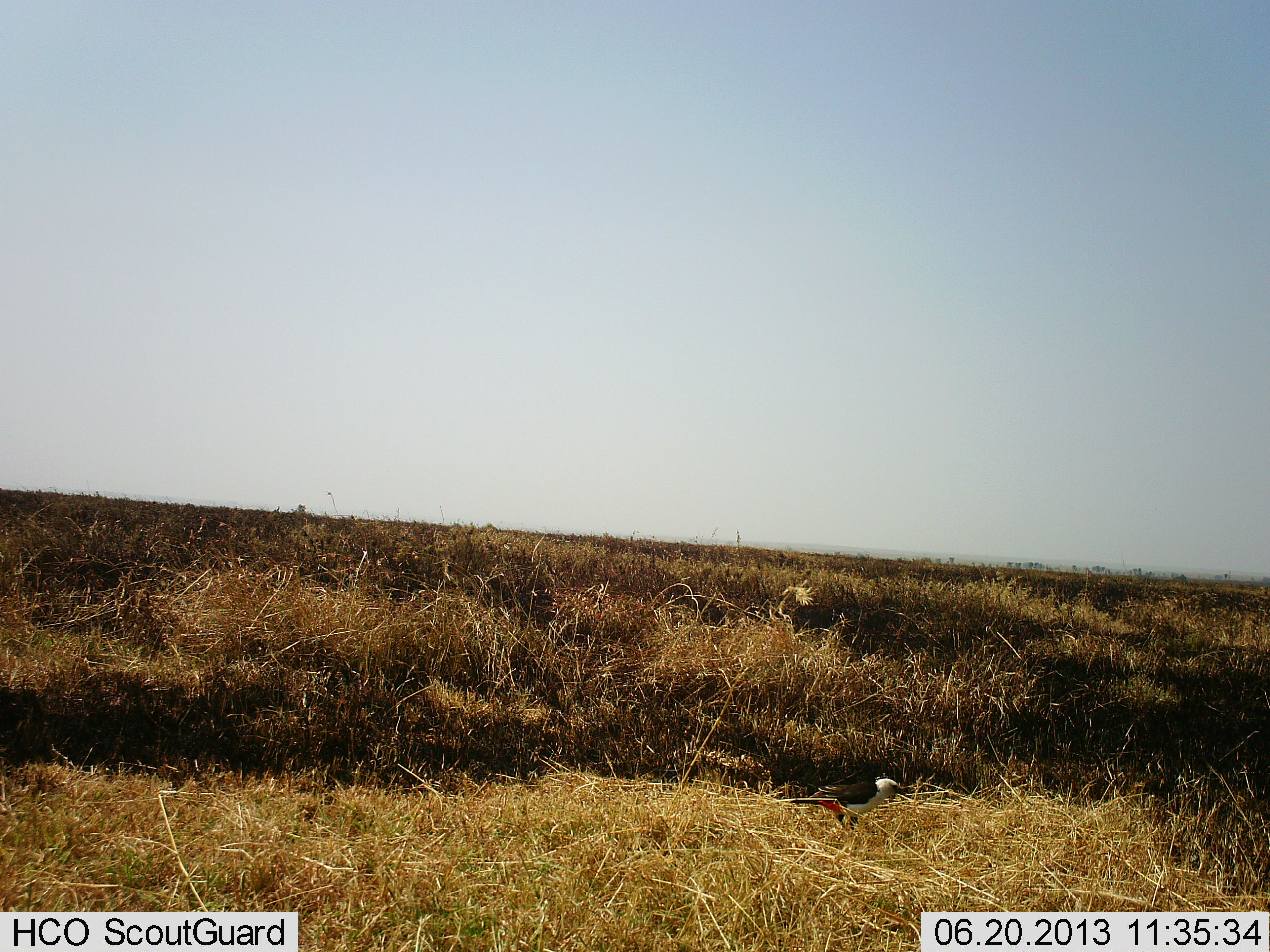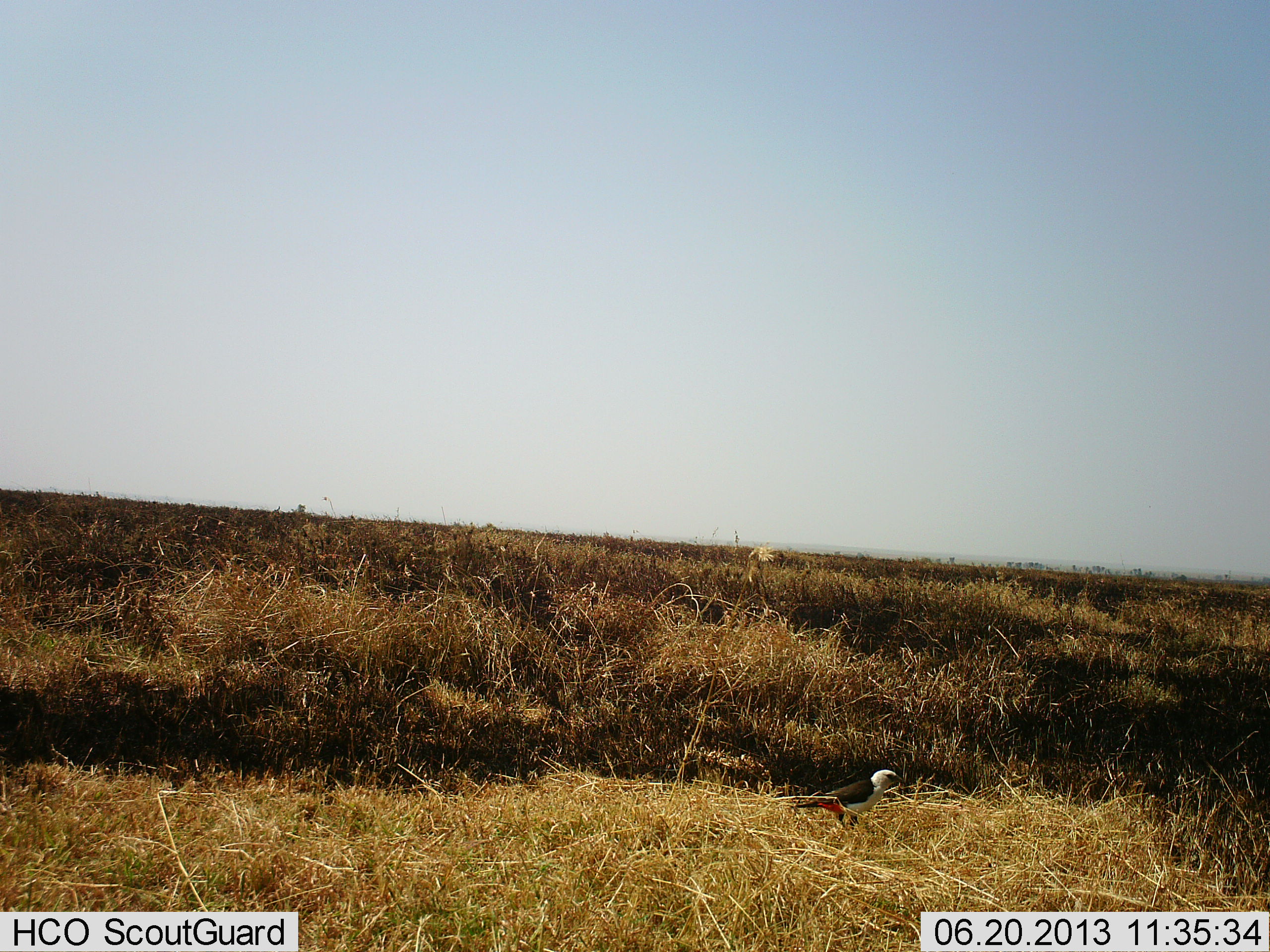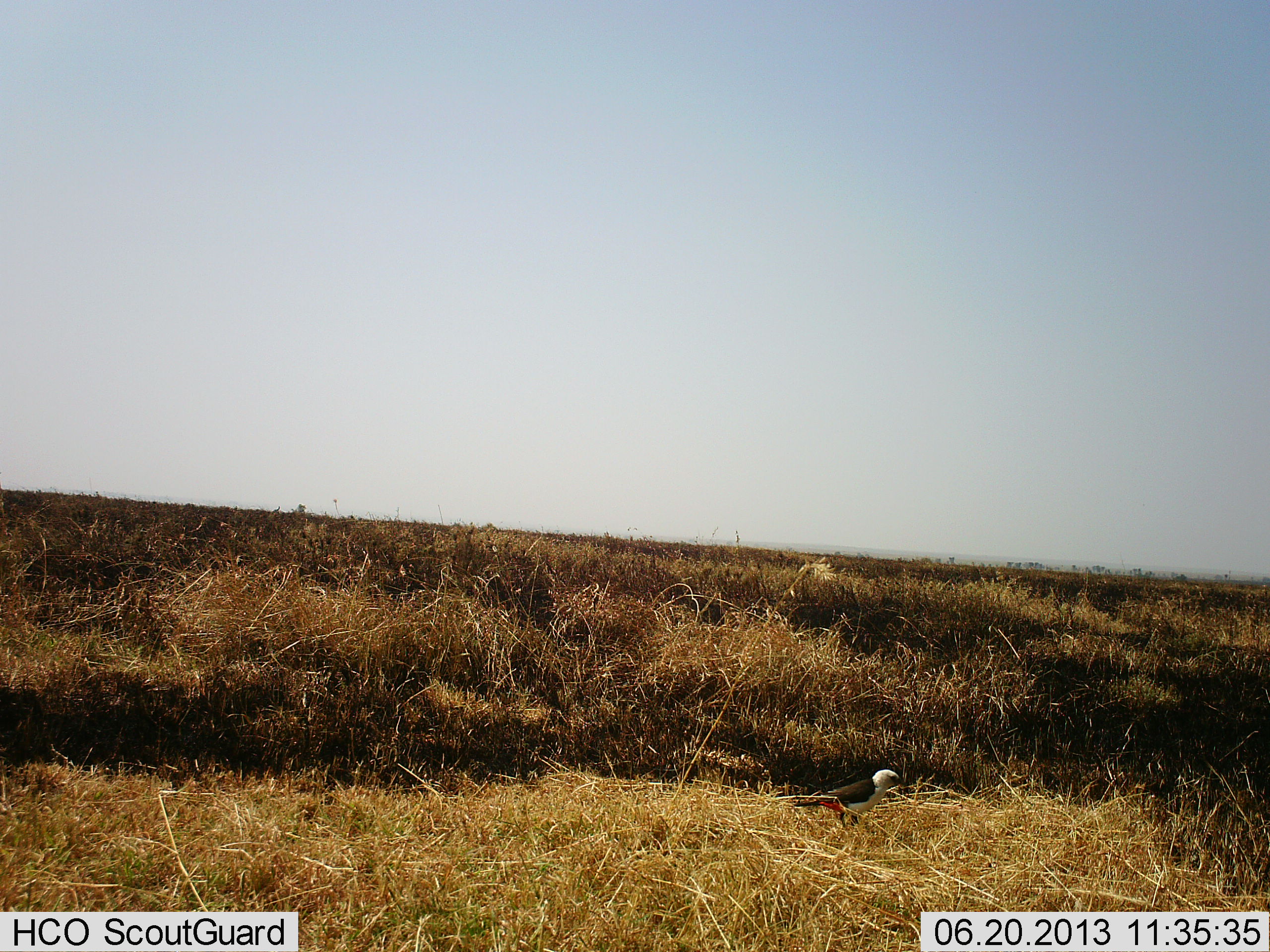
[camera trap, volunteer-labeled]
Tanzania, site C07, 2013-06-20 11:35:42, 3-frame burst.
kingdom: Animalia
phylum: Chordata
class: Aves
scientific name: Aves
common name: bird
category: otherbird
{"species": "otherbird (bird) (Aves)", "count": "1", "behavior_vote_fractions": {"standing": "84%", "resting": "0%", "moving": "0%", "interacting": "0%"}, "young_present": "0%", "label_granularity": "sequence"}